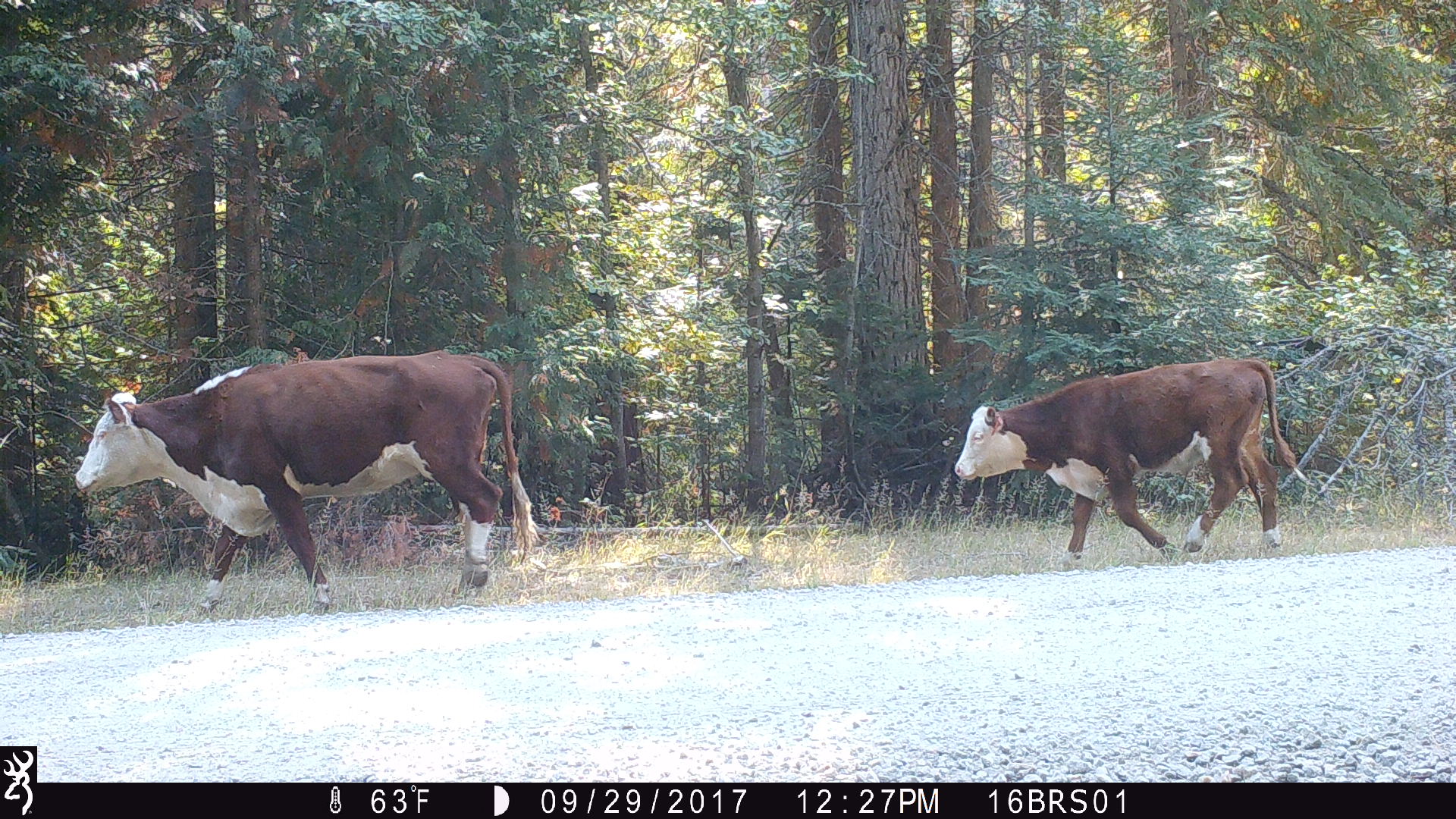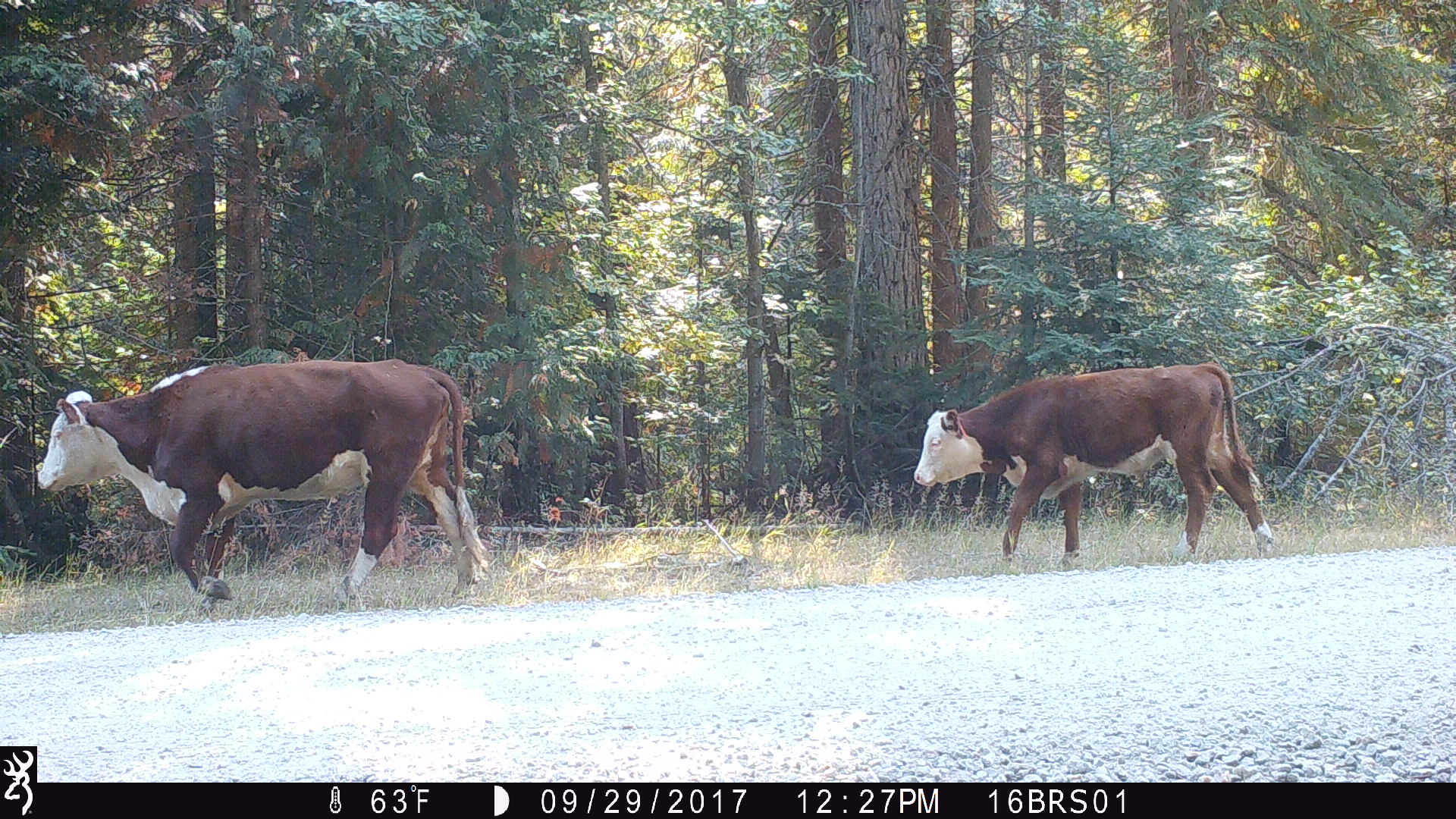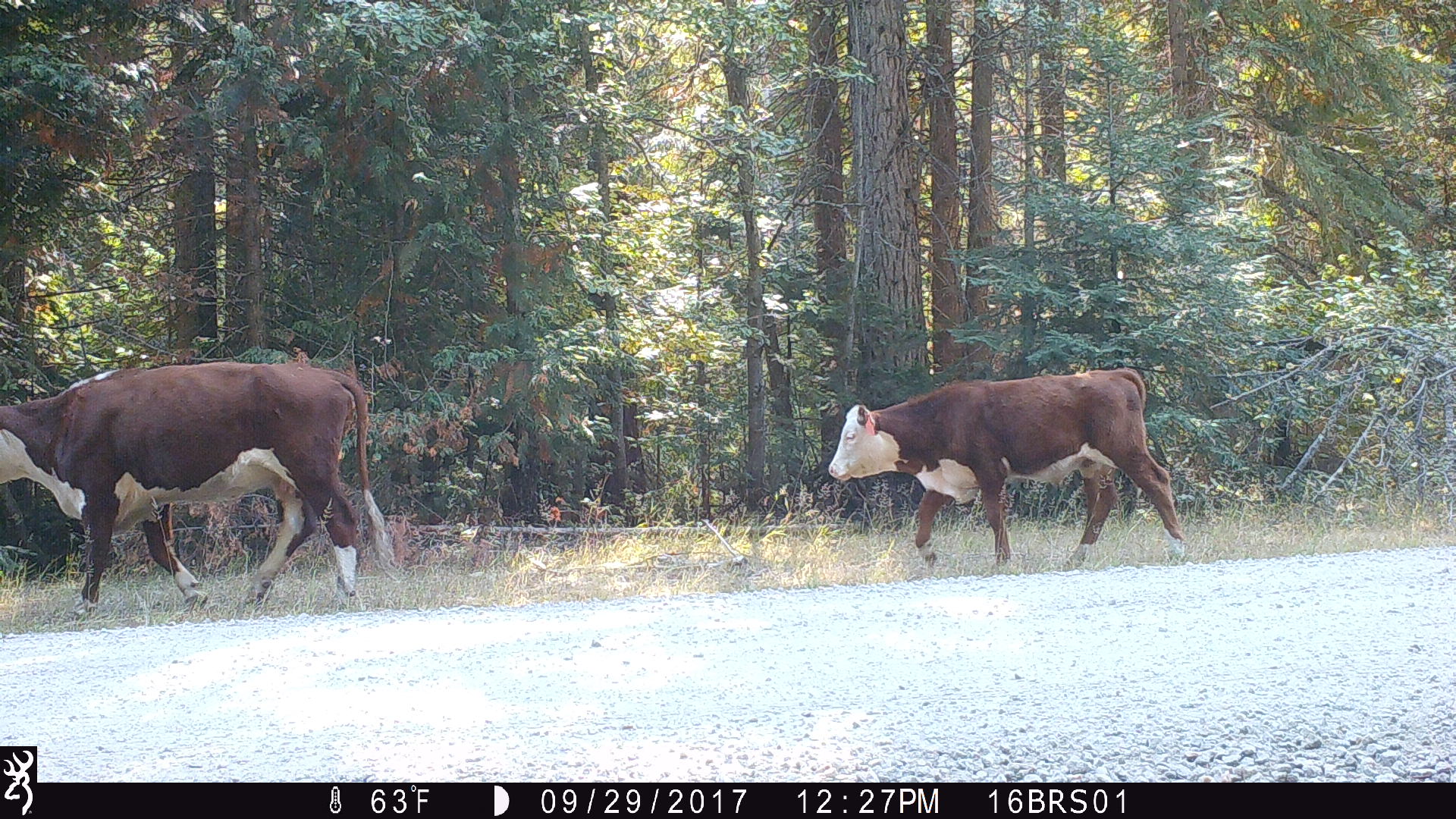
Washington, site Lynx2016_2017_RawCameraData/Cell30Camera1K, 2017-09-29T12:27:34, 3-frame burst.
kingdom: Animalia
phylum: Chordata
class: Mammalia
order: Artiodactyla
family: Bovidae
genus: Bos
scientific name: Bos taurus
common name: domestic cattle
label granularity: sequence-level